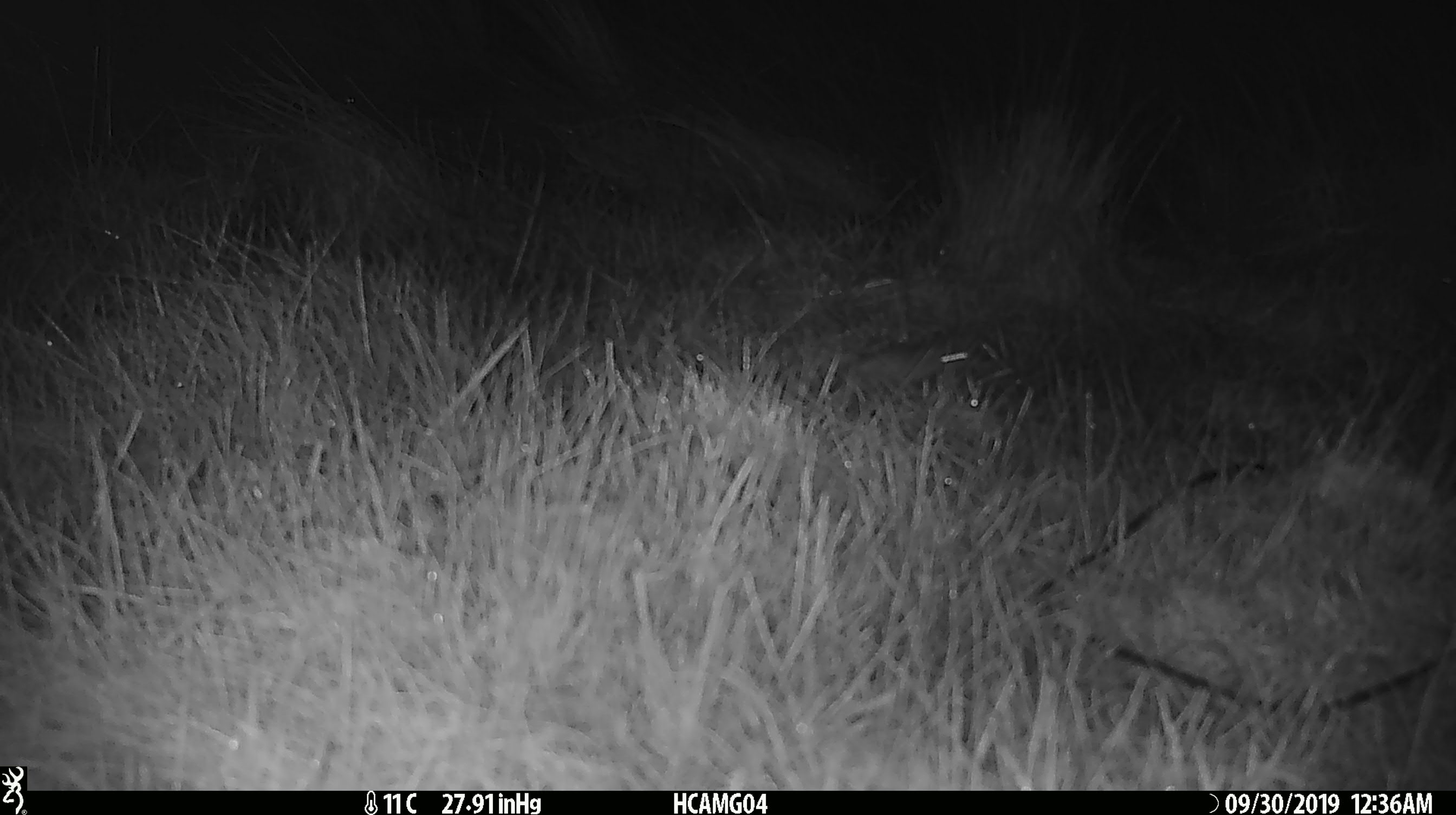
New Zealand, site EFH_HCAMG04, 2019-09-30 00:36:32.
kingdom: Animalia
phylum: Chordata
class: Mammalia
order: Rodentia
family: Muridae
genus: Mus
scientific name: Mus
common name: mouse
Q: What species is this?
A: Mouse (Mus).